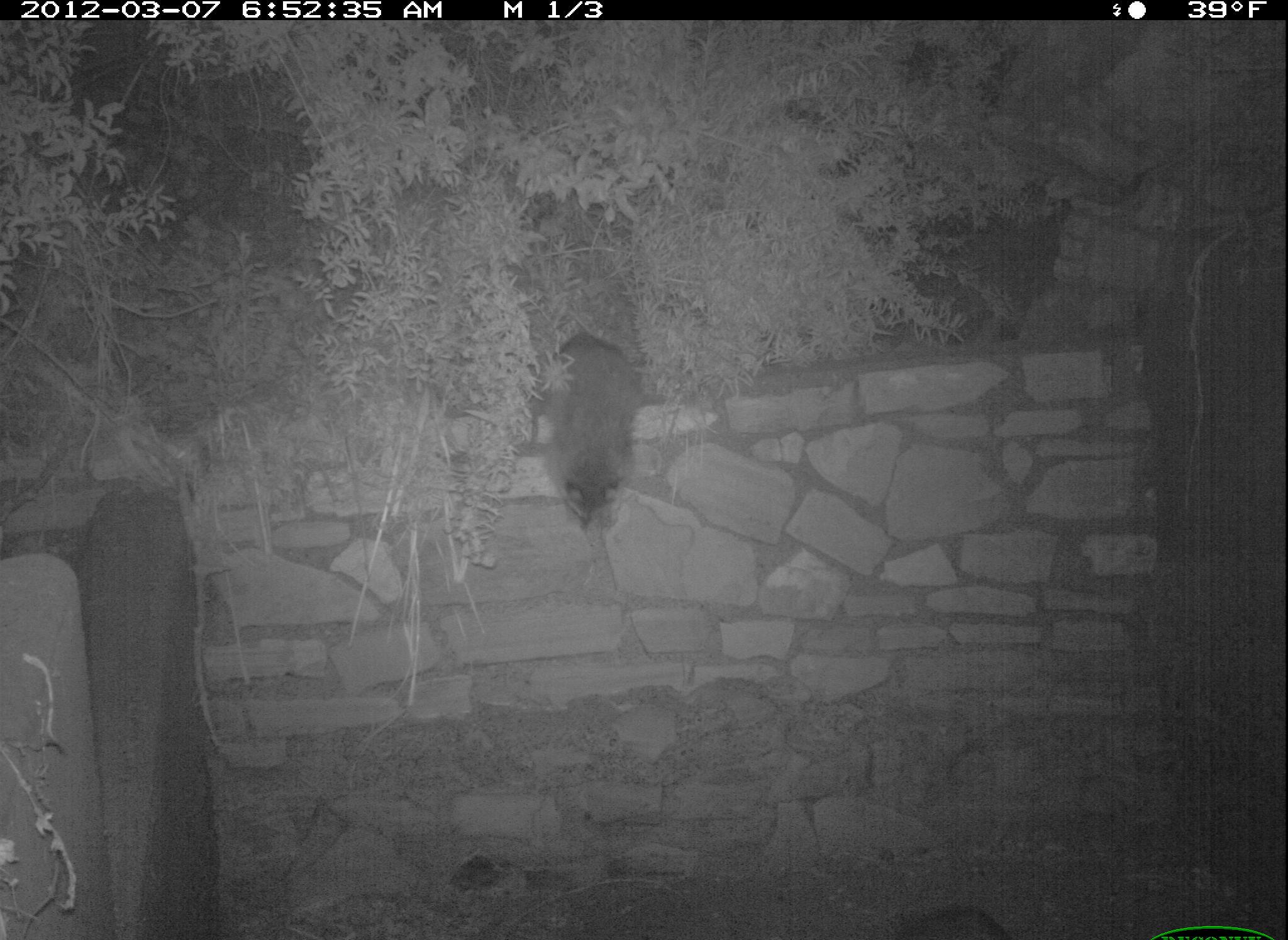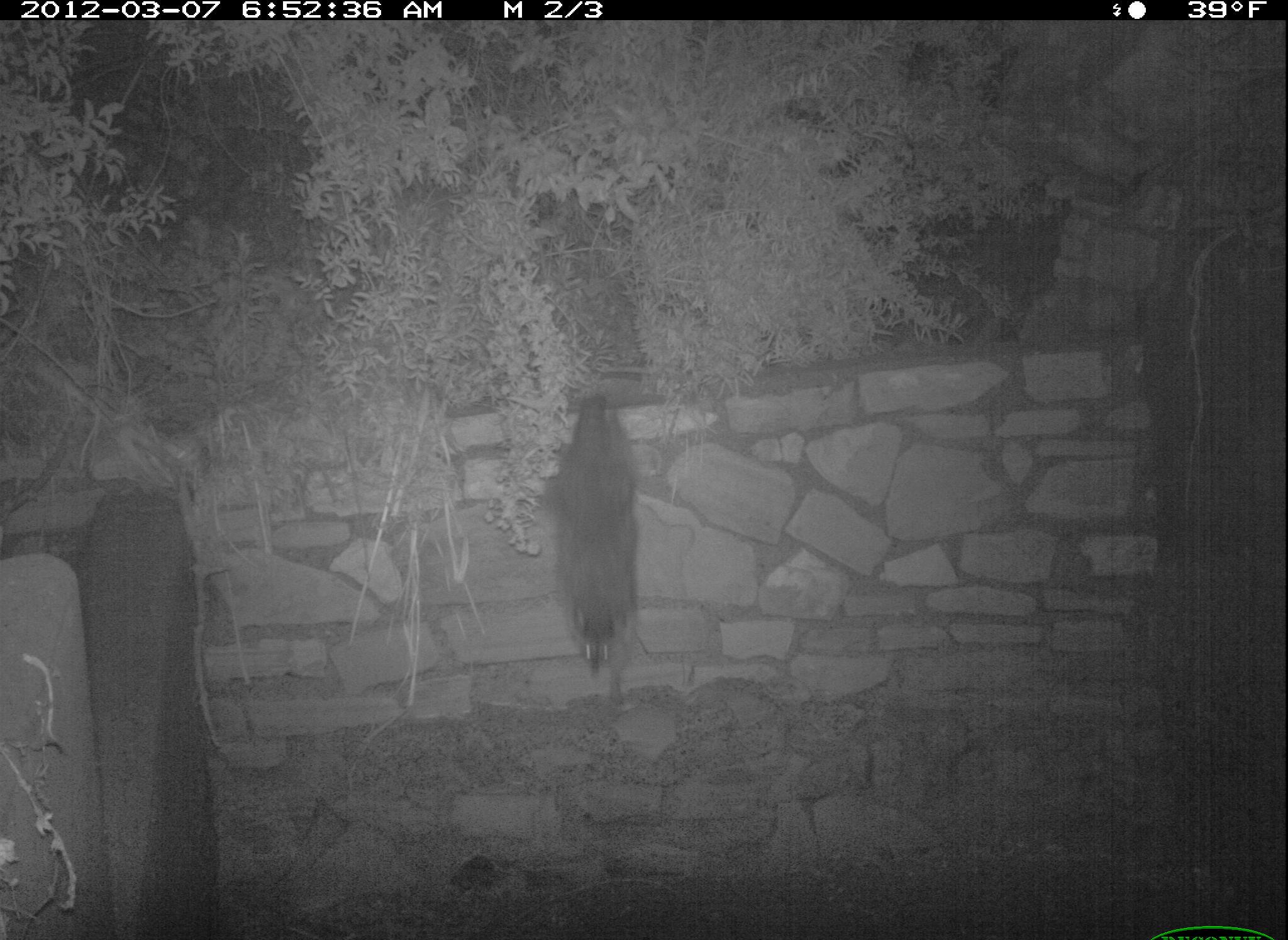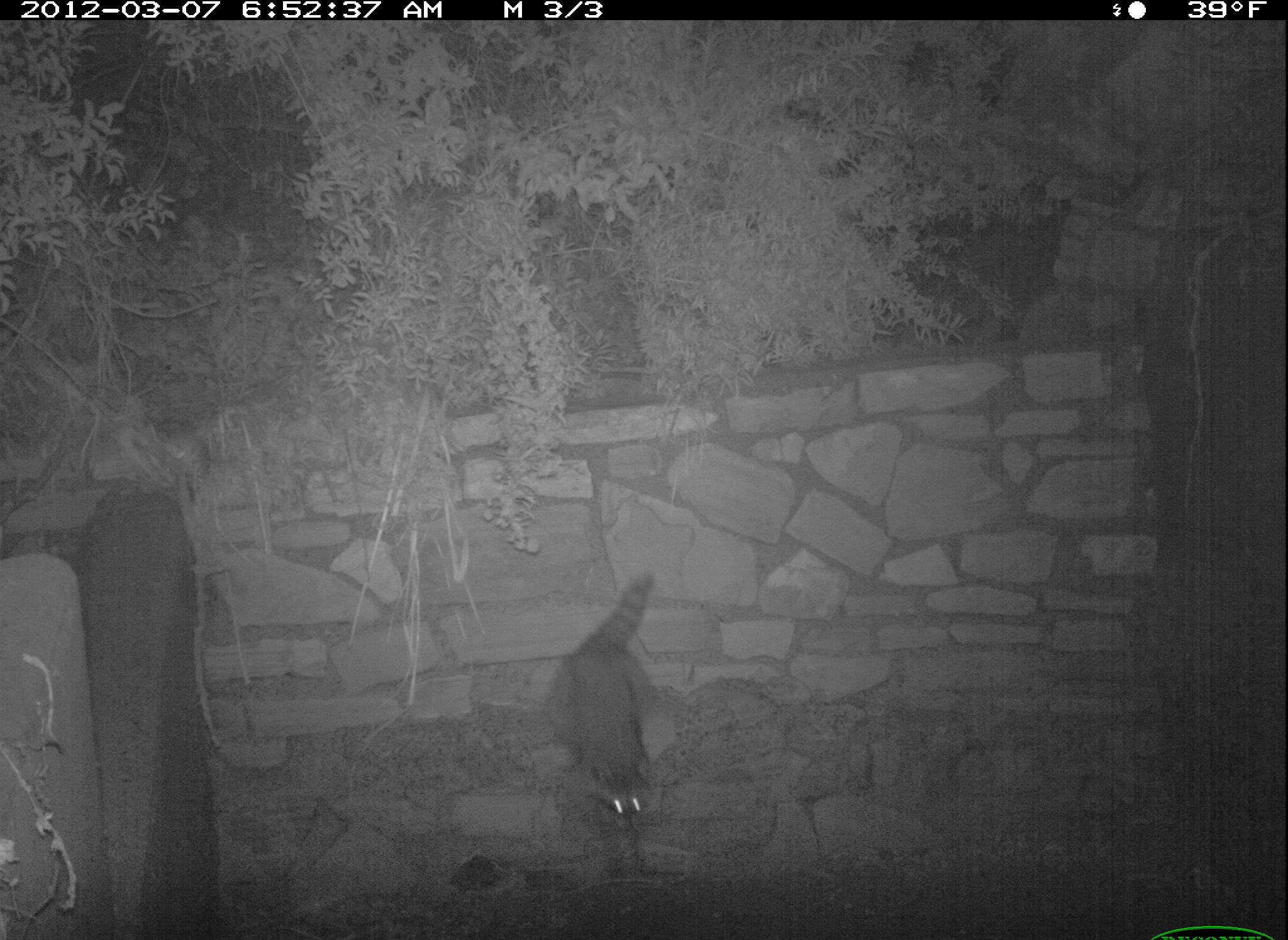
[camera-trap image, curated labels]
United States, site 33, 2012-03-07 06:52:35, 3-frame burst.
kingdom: Animalia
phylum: Chordata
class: Mammalia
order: Carnivora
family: Procyonidae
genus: Procyon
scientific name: Procyon lotor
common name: raccoon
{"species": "raccoon (Procyon lotor)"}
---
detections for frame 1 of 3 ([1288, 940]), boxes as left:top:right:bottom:
raccoon: 507:319:667:544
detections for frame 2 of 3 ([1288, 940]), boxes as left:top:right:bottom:
raccoon: 543:387:673:699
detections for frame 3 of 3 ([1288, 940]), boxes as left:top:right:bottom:
raccoon: 519:554:720:858